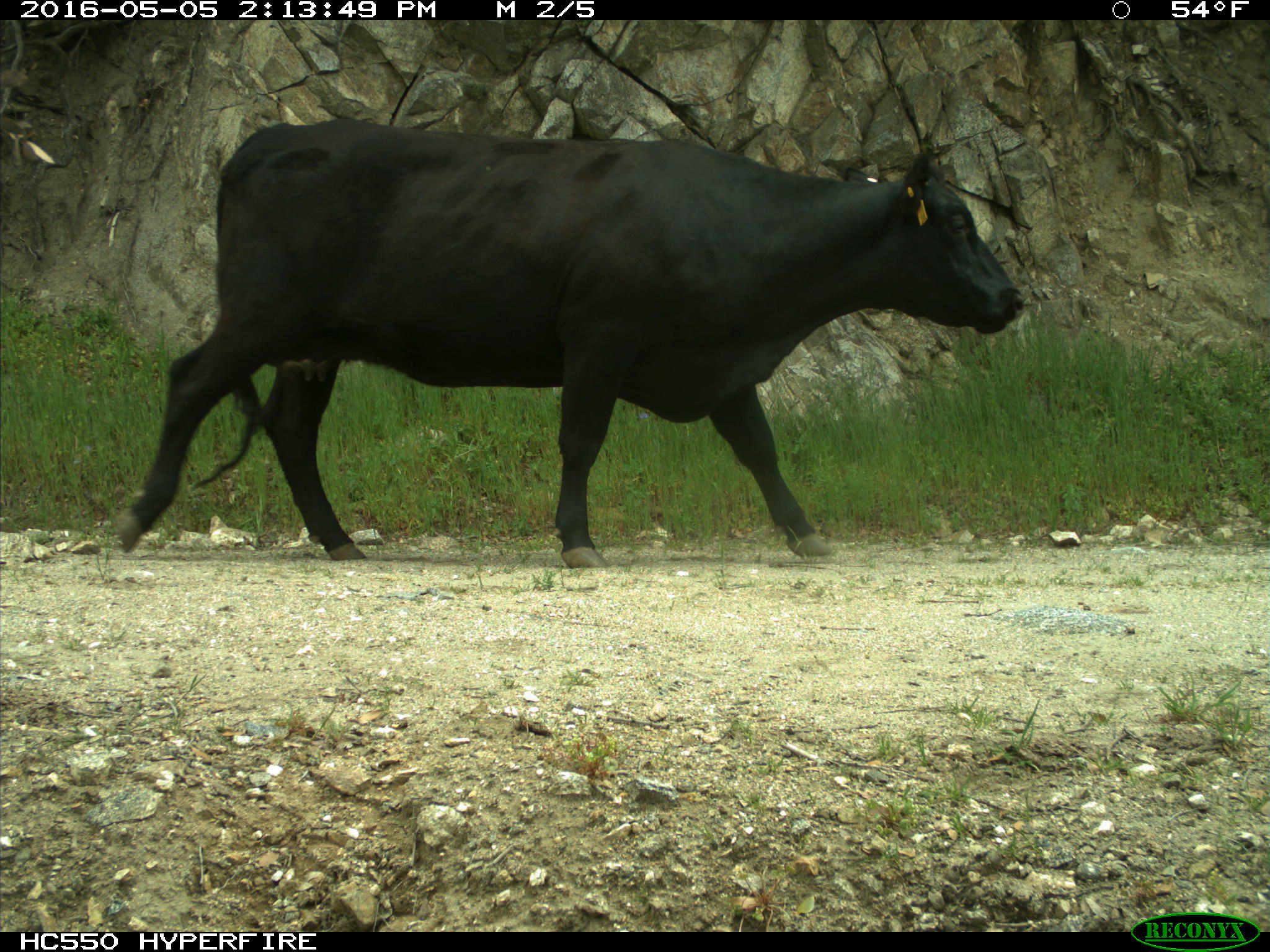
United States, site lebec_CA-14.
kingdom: Animalia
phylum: Chordata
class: Mammalia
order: Artiodactyla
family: Bovidae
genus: Bos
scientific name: Bos taurus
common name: domestic cow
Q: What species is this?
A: Bos taurus (domestic cow).